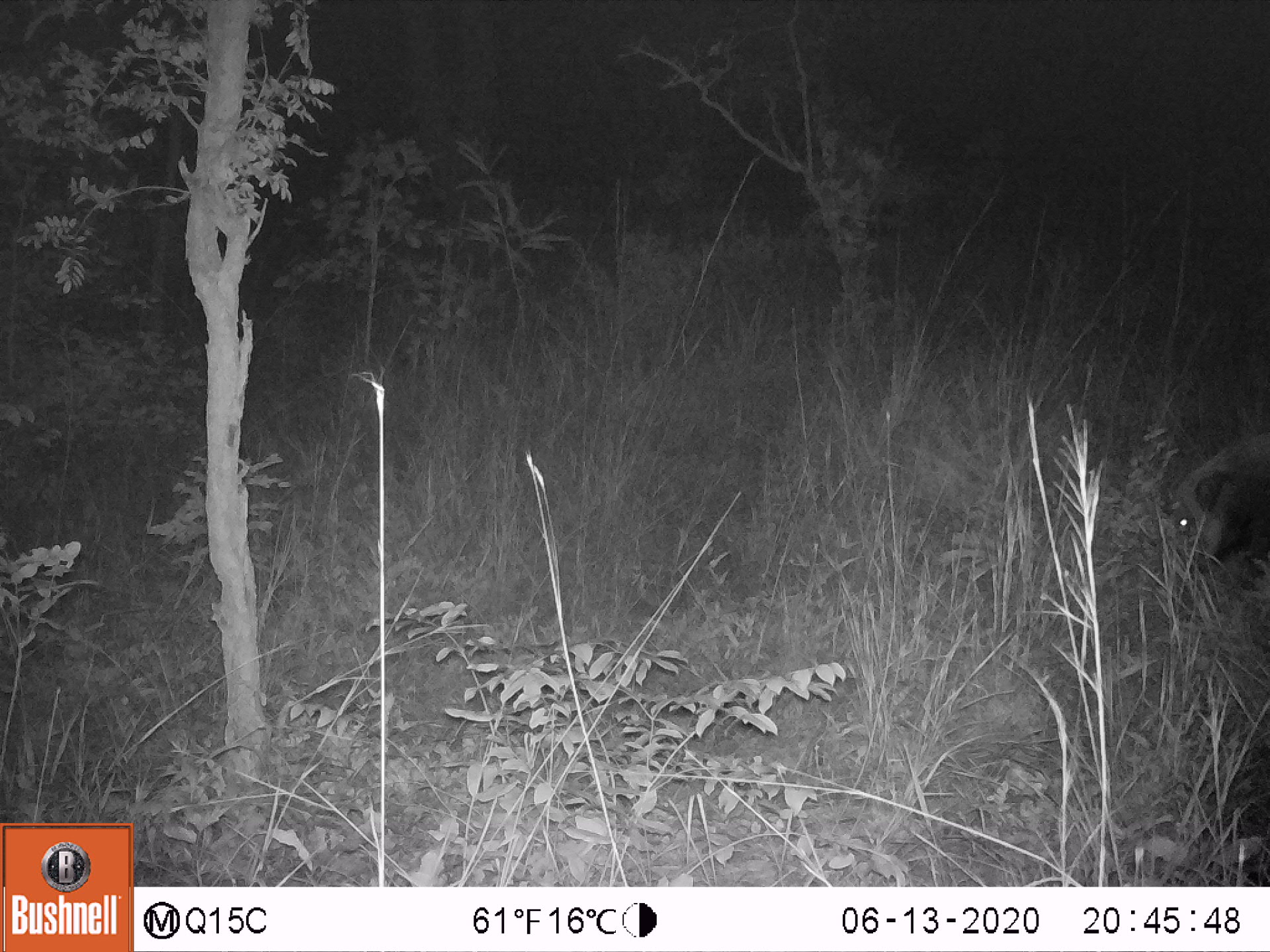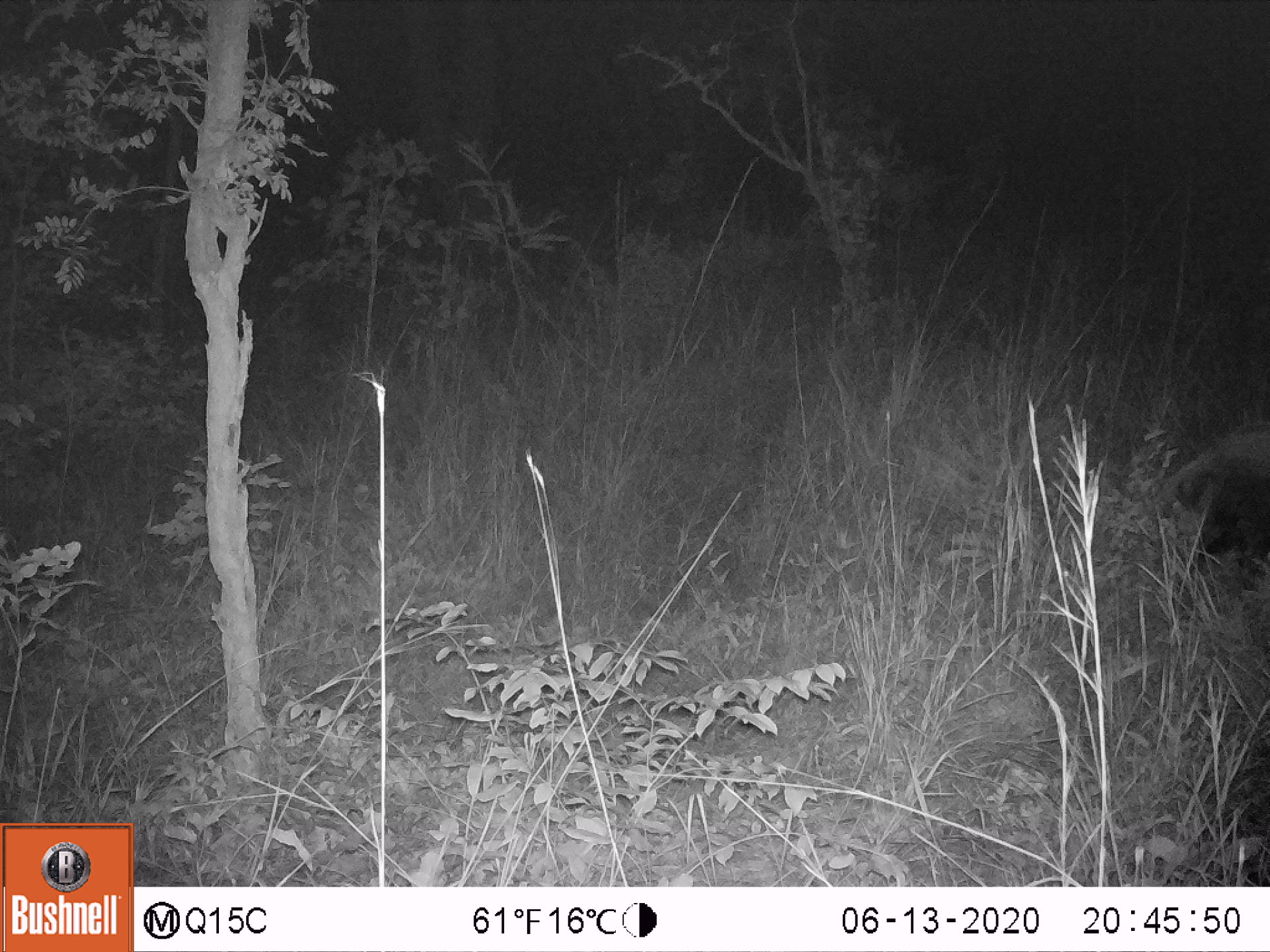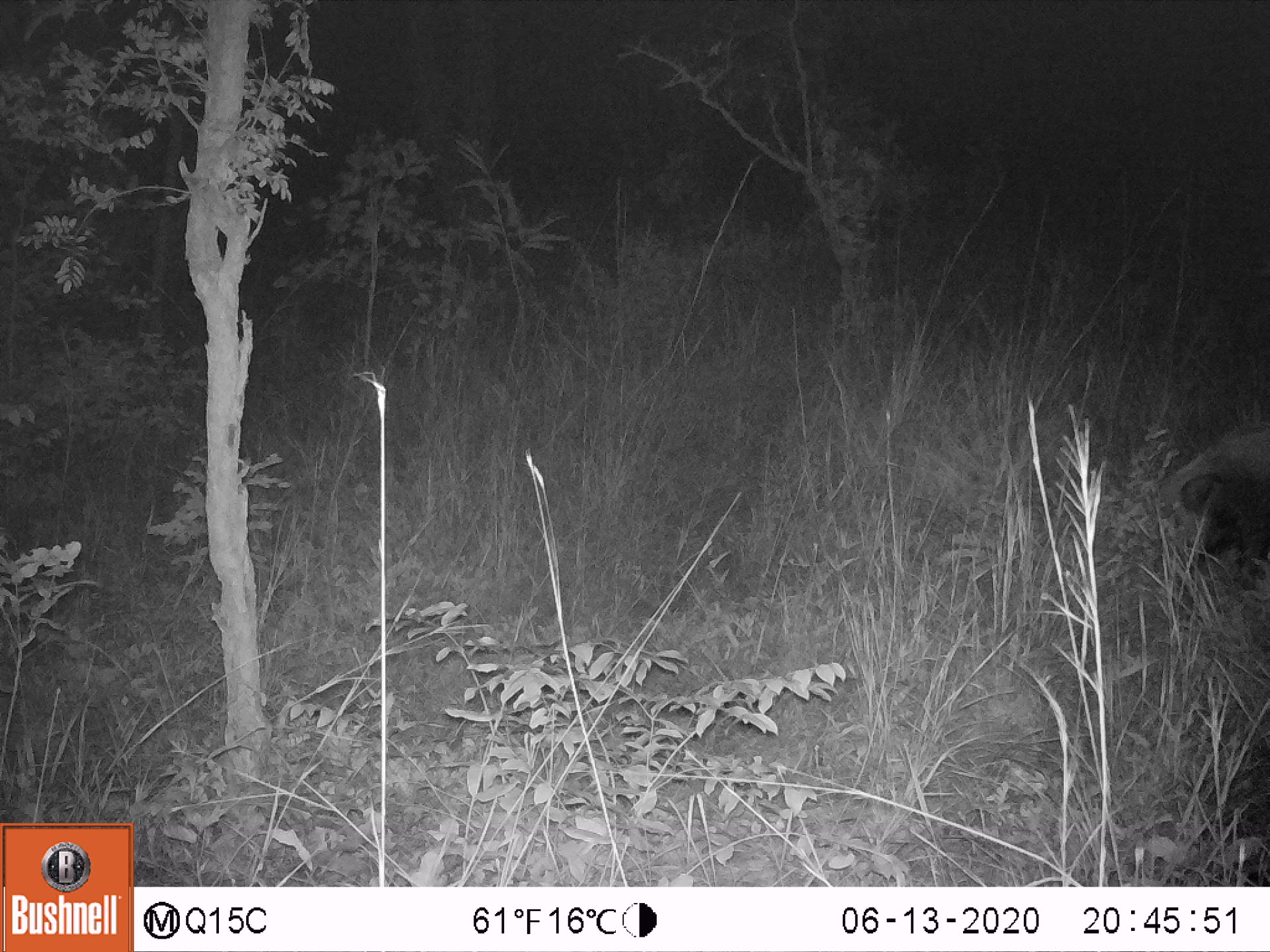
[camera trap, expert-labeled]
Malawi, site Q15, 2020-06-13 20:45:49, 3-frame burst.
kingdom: Animalia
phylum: Chordata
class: Mammalia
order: Artiodactyla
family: Suidae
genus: Potamochoerus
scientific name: Potamochoerus larvatus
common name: bushpig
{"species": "bushpig (Potamochoerus larvatus)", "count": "1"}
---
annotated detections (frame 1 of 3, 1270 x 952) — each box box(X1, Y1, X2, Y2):
bushpig: box(1156, 428, 1269, 593)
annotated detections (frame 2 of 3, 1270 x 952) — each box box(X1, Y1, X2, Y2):
bushpig: box(1149, 421, 1267, 586)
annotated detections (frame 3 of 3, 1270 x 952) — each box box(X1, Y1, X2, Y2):
bushpig: box(1149, 421, 1267, 593)